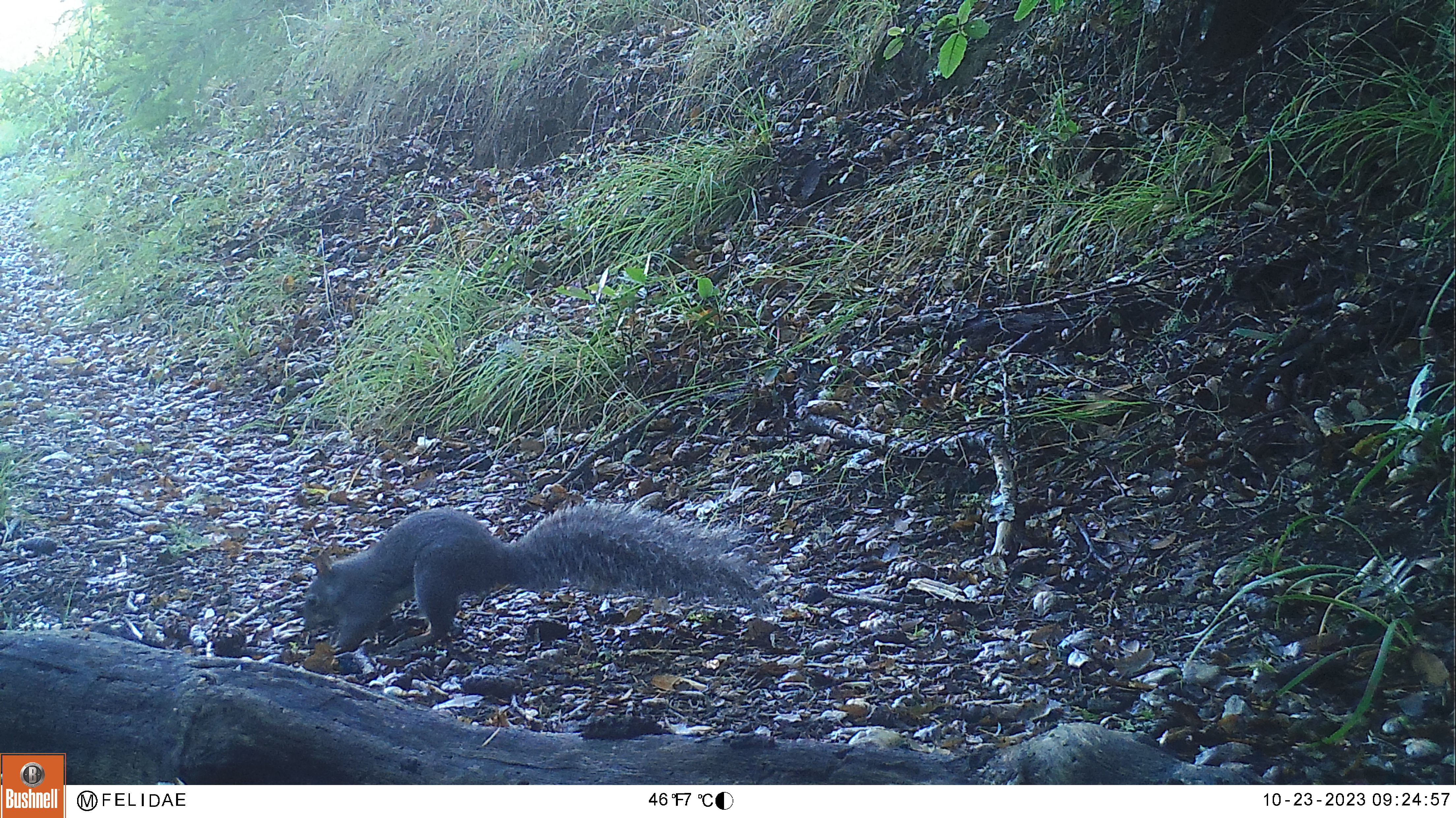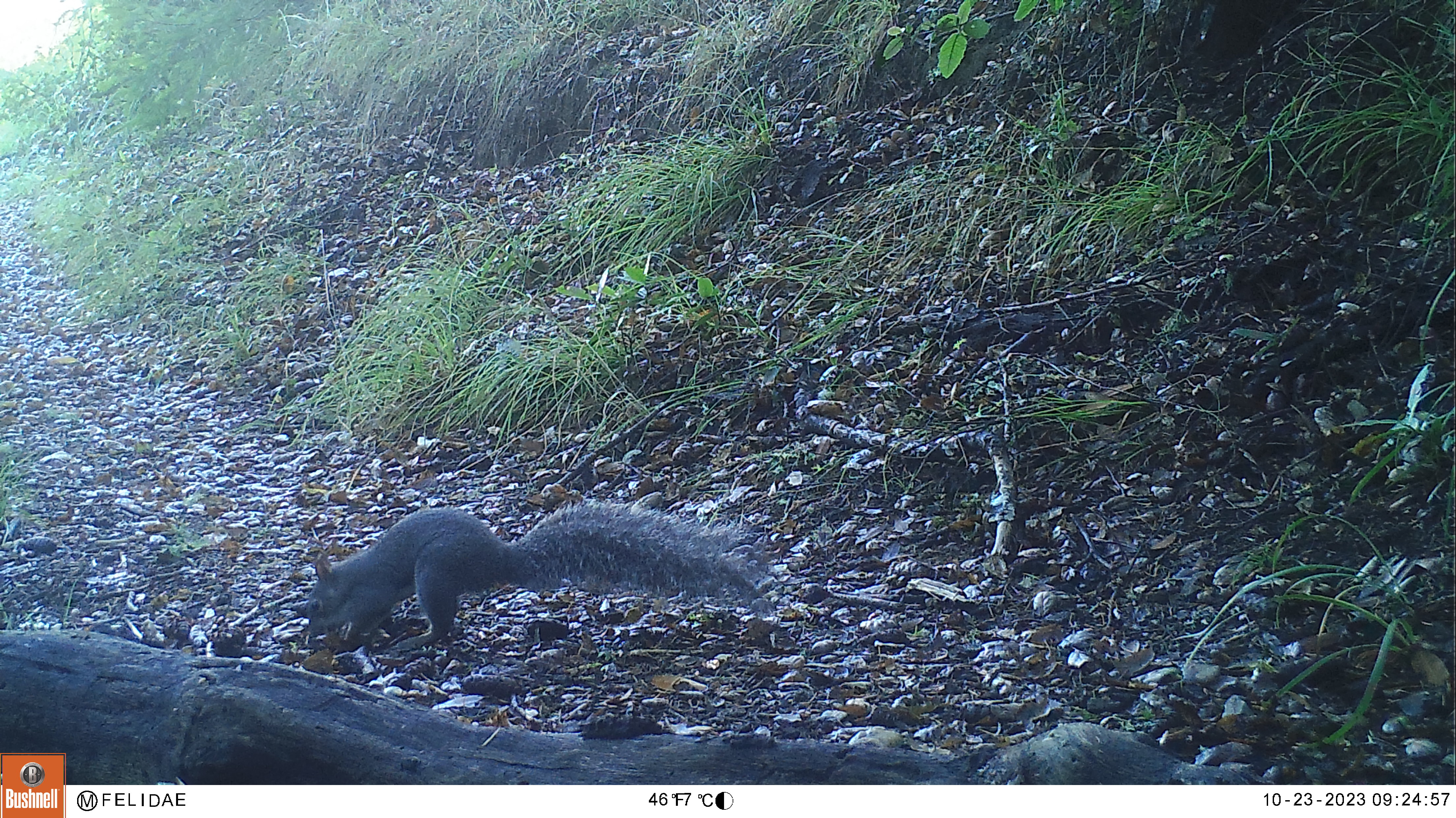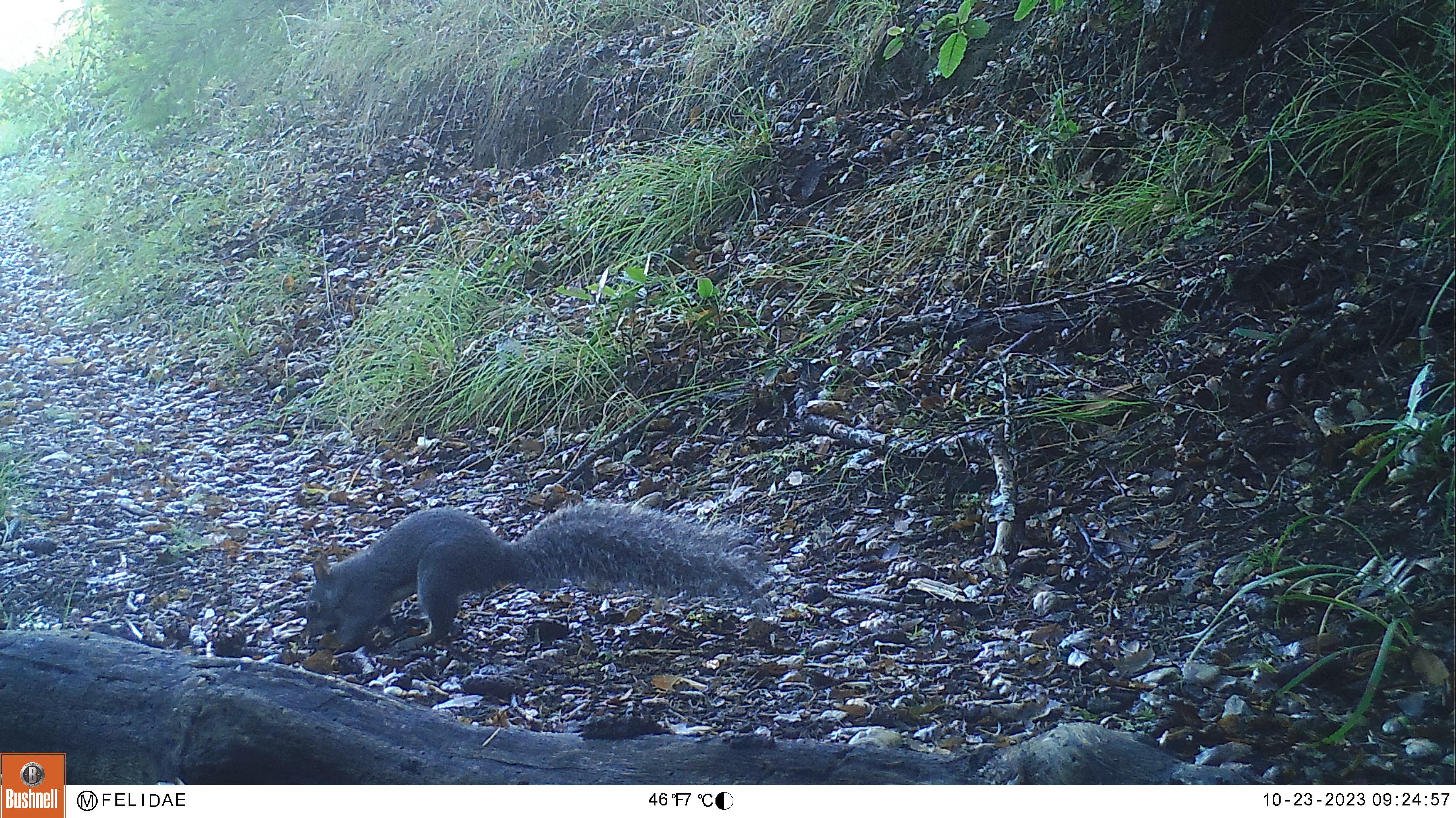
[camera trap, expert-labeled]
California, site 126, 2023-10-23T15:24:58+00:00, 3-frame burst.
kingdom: Animalia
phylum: Chordata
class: Mammalia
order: Rodentia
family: Sciuridae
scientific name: Sciuridae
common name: squirrel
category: unknown squirrel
Unknown squirrel (squirrel) (Sciuridae).